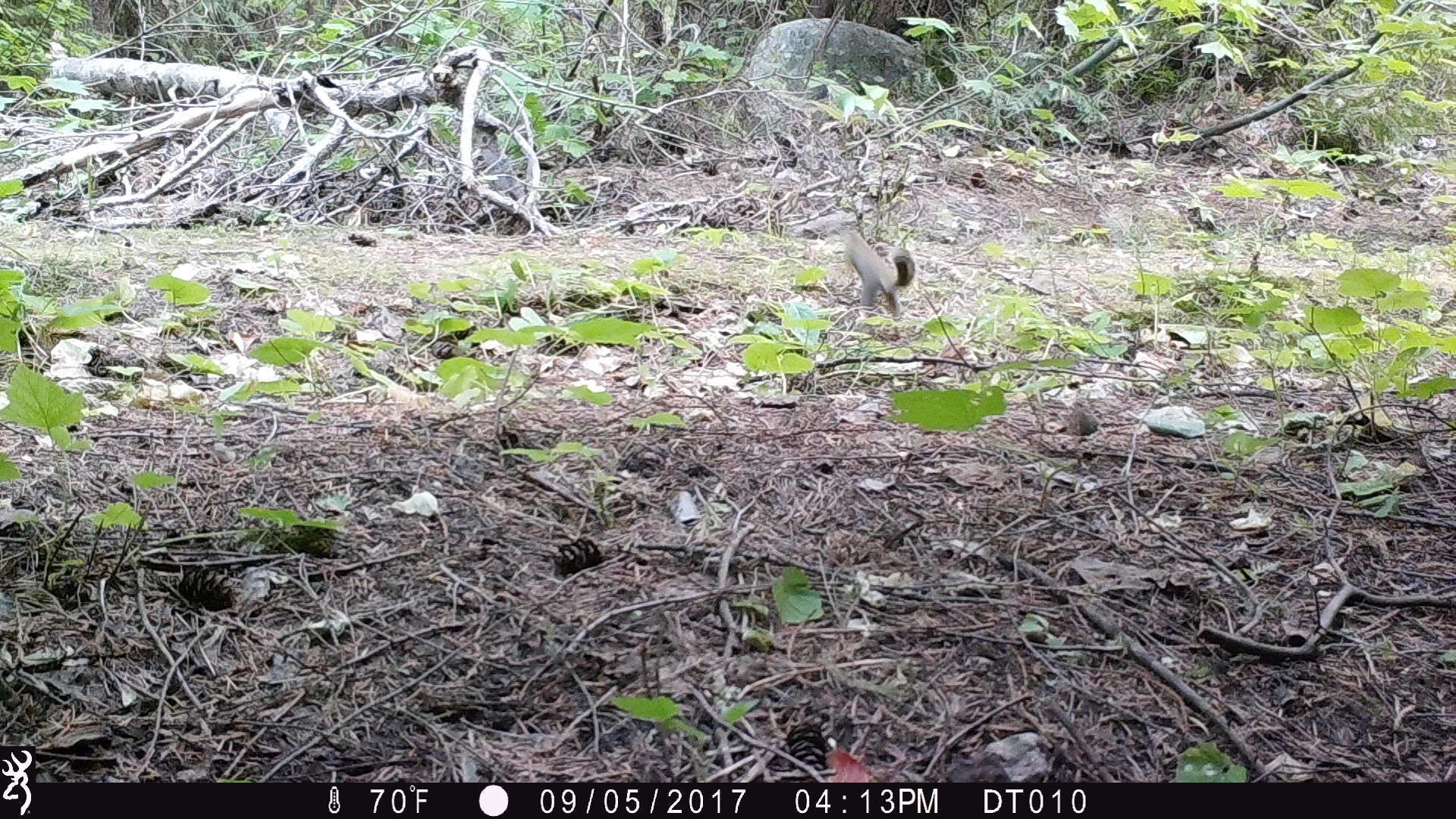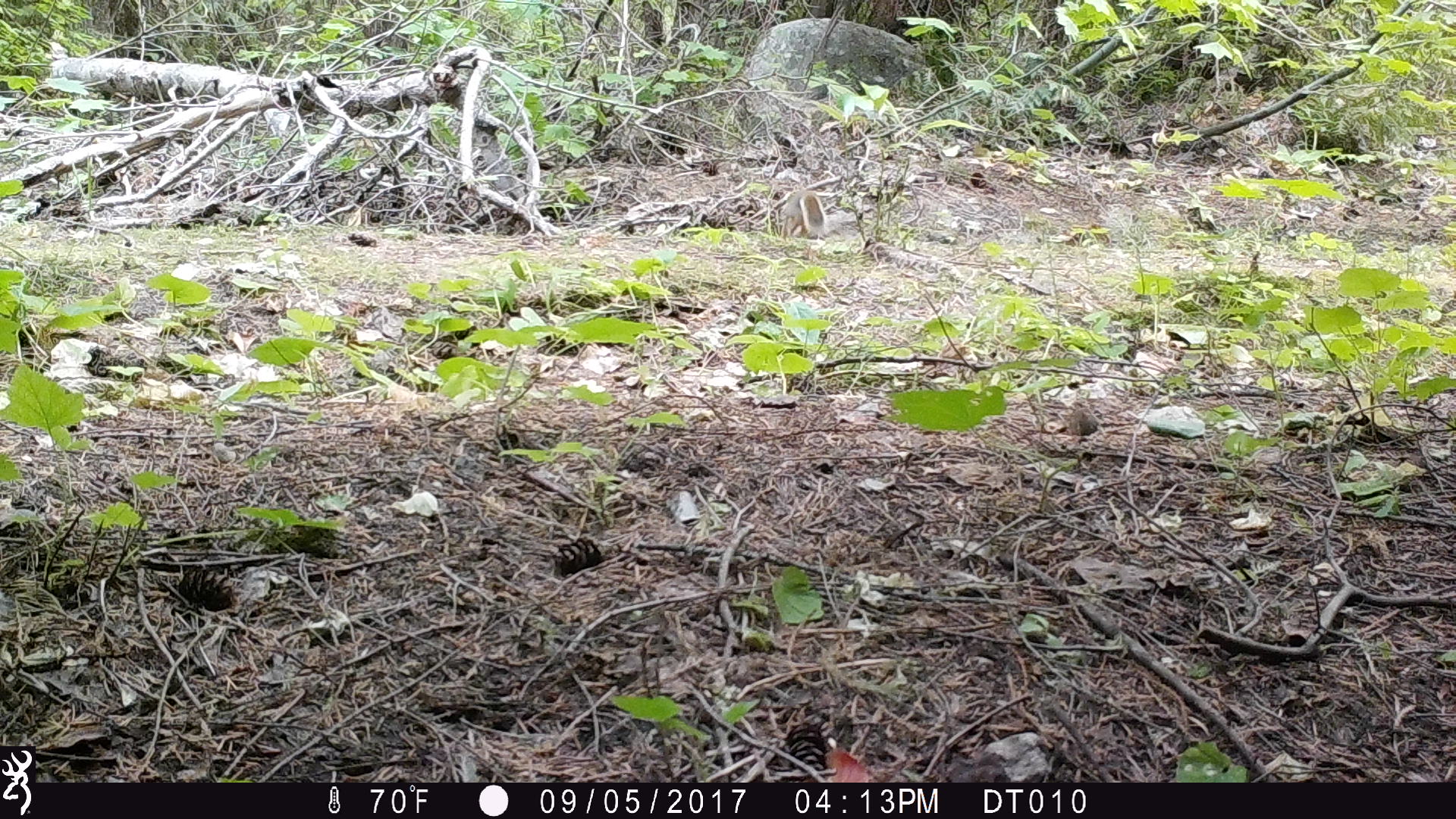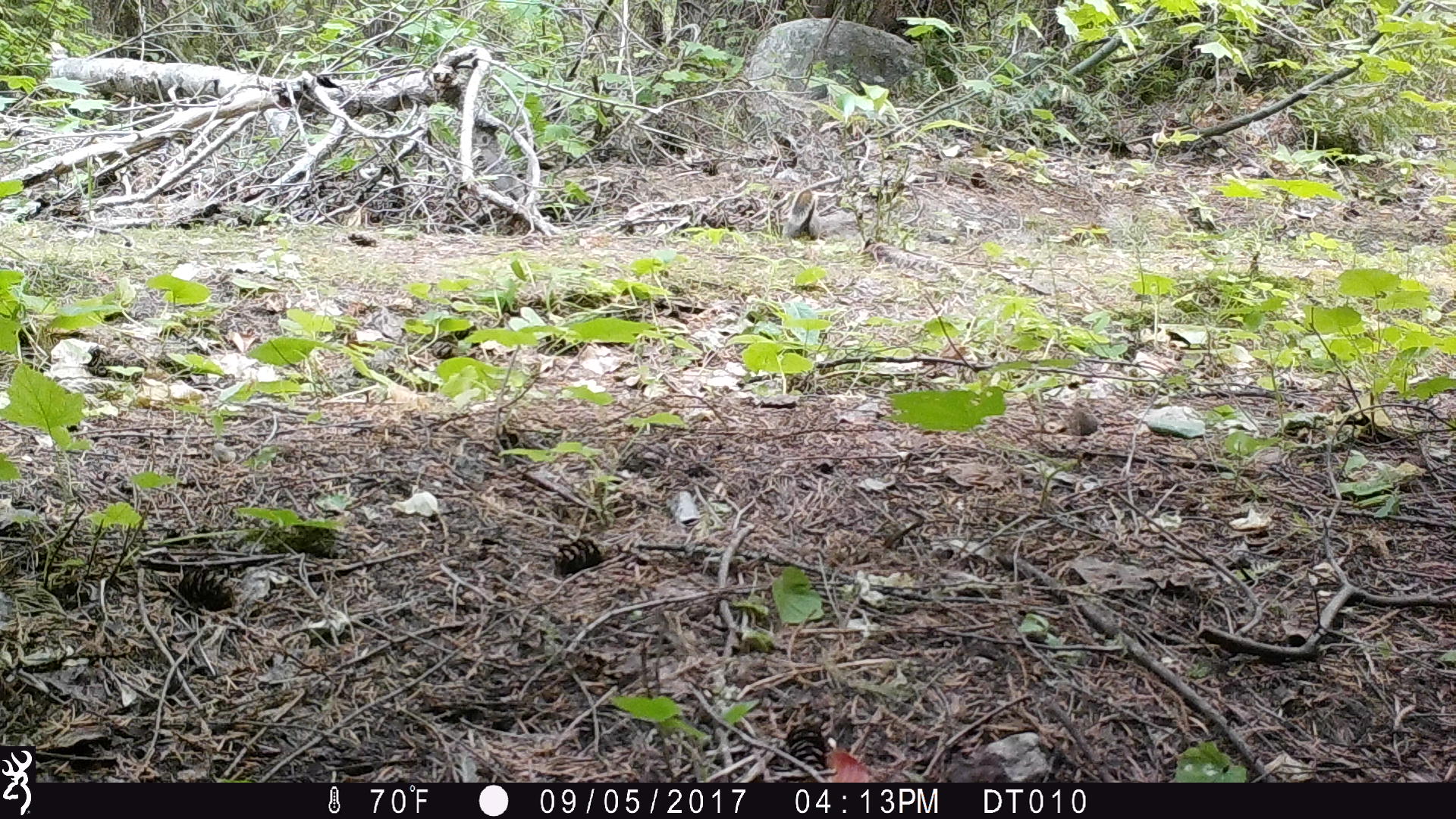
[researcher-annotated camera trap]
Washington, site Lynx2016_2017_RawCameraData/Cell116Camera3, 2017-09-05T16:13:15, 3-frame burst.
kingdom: Animalia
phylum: Chordata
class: Mammalia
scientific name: Mammalia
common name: small mammal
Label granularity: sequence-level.